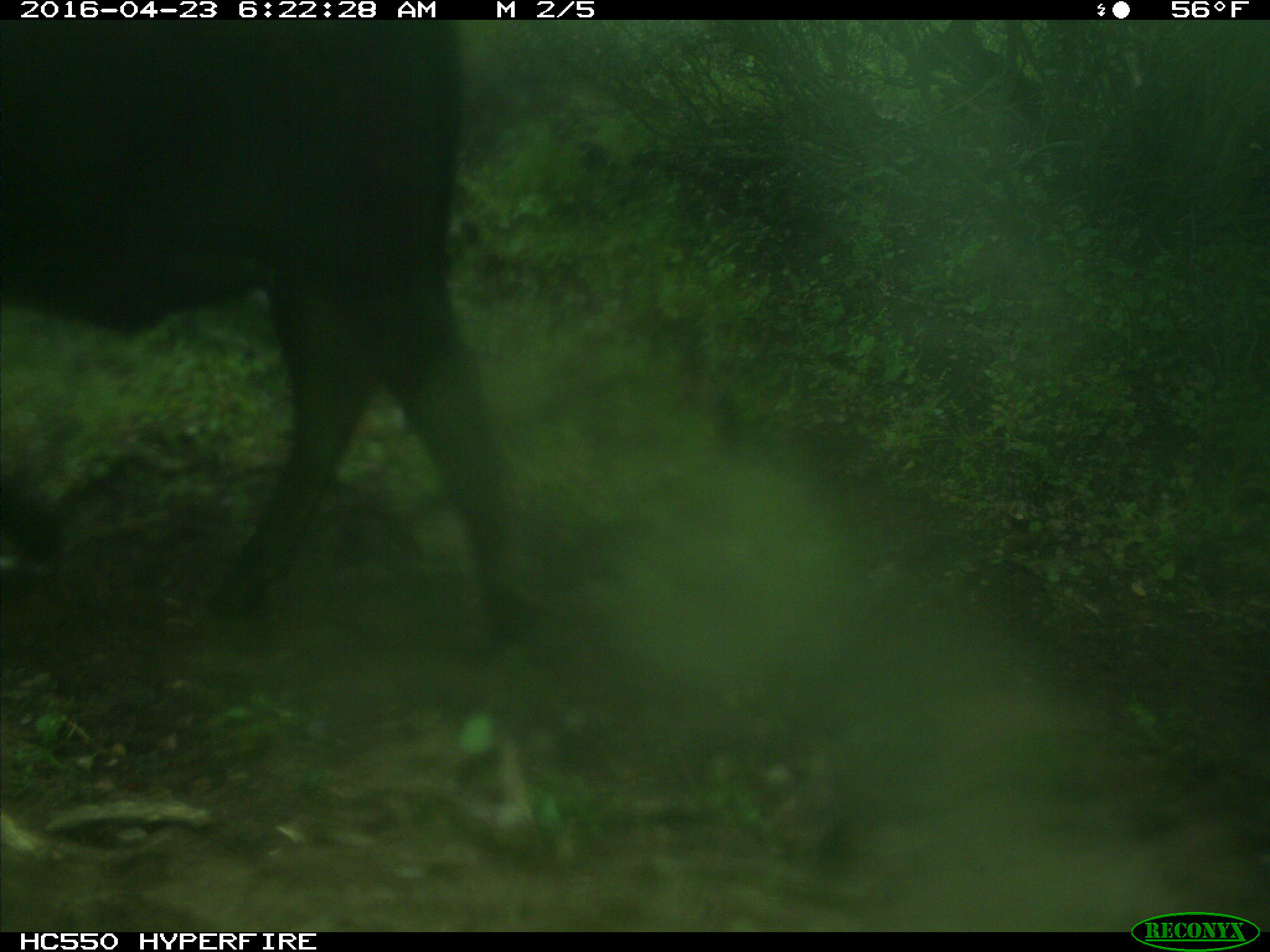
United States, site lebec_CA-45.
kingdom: Animalia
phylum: Chordata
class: Mammalia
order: Artiodactyla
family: Bovidae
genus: Bos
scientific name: Bos taurus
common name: domestic cow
Bos taurus (domestic cow).